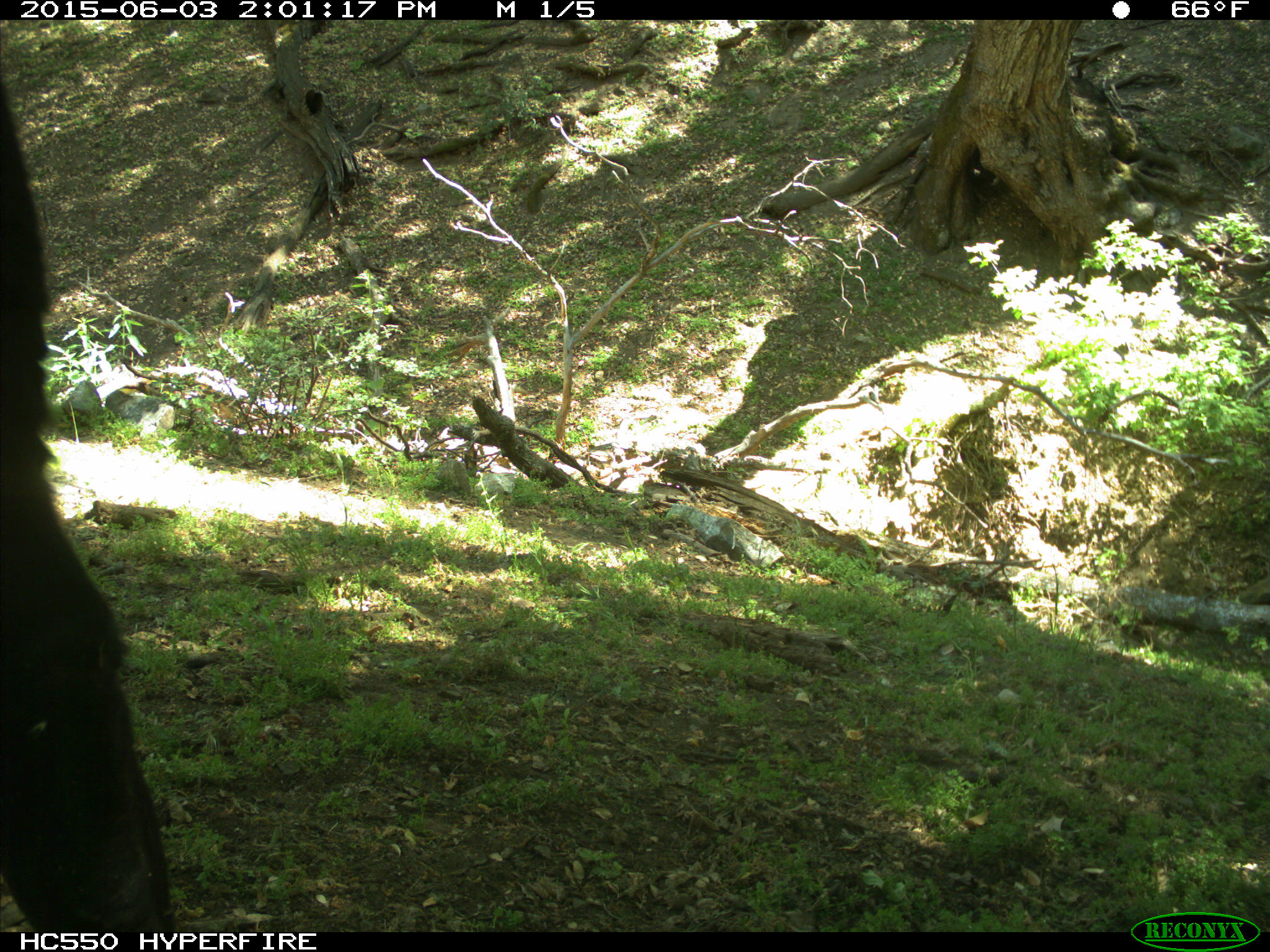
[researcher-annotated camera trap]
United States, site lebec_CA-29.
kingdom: Animalia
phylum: Chordata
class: Mammalia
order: Artiodactyla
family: Bovidae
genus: Bos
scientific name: Bos taurus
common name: domestic cow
Bos taurus (domestic cow).